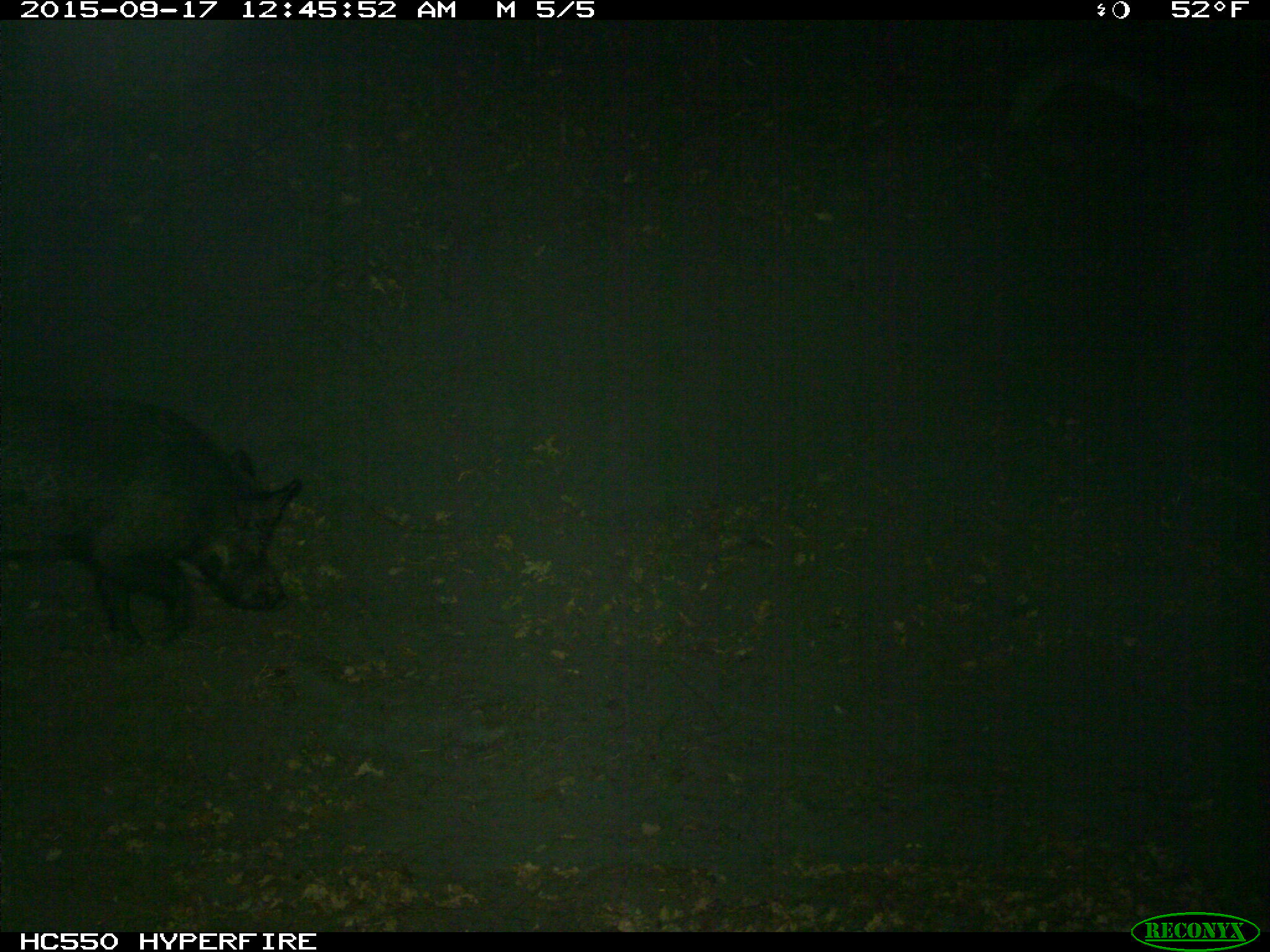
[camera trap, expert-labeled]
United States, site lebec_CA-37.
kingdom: Animalia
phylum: Chordata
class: Mammalia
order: Artiodactyla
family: Suidae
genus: Sus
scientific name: Sus scrofa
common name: wild boar